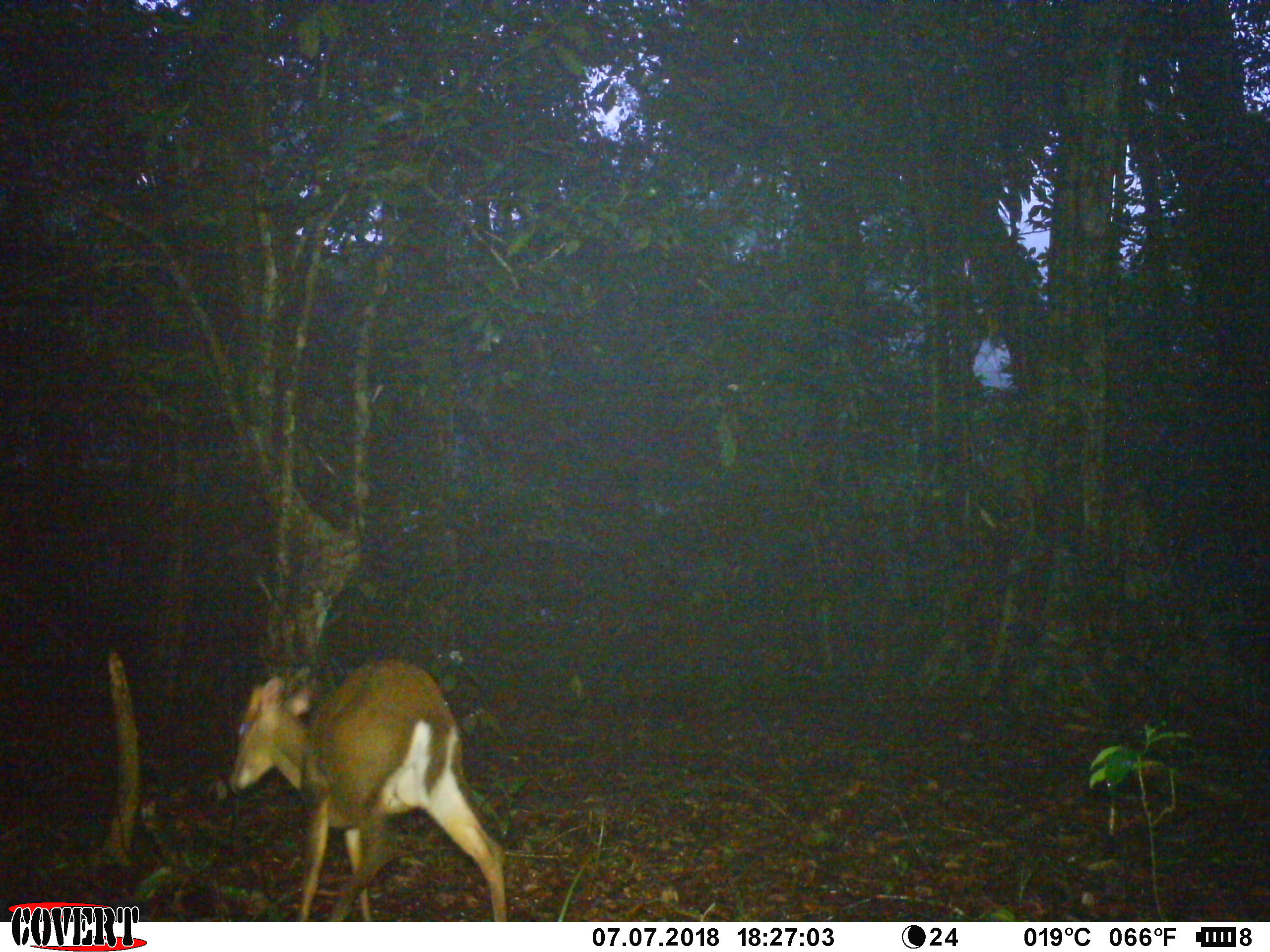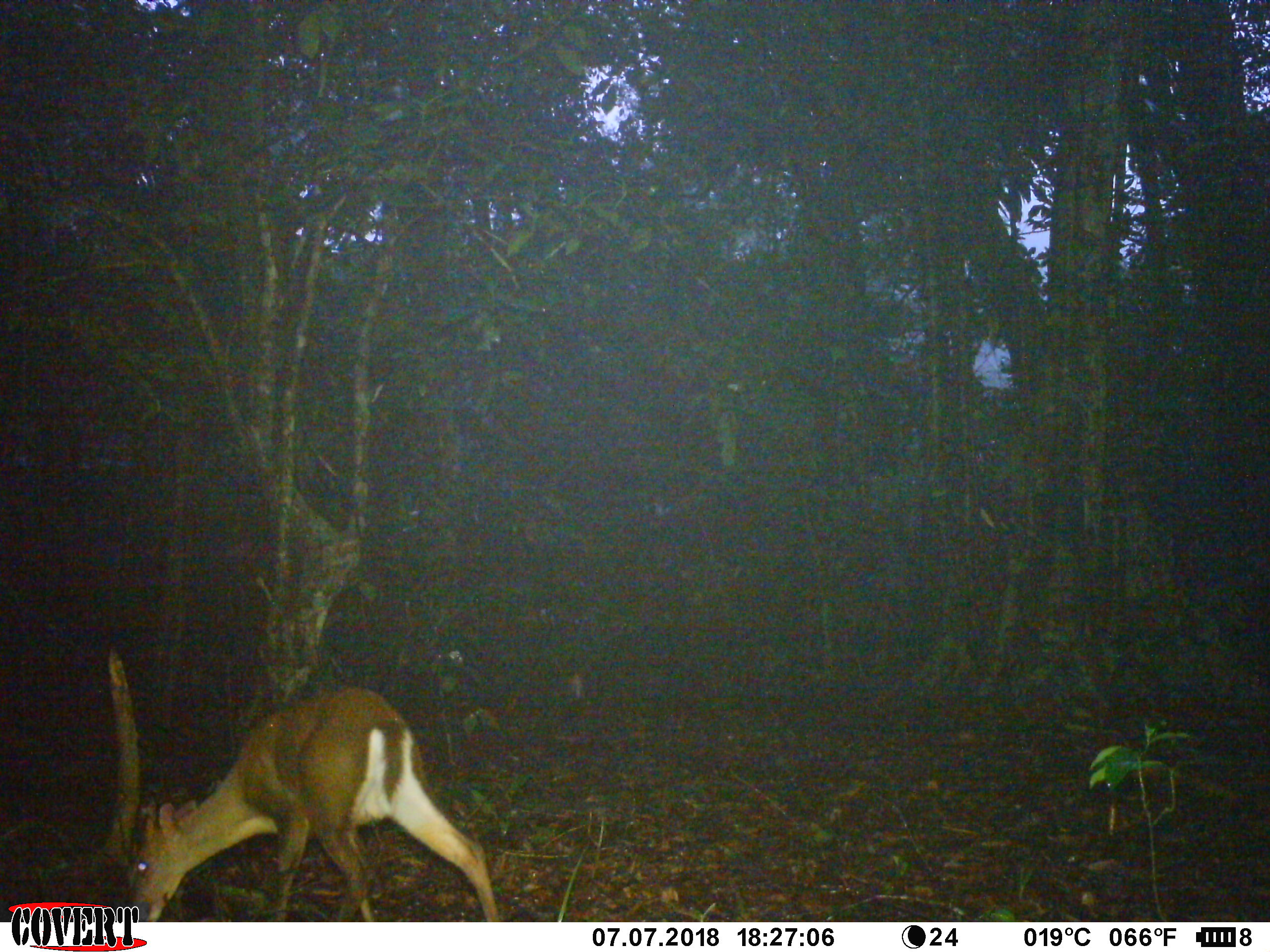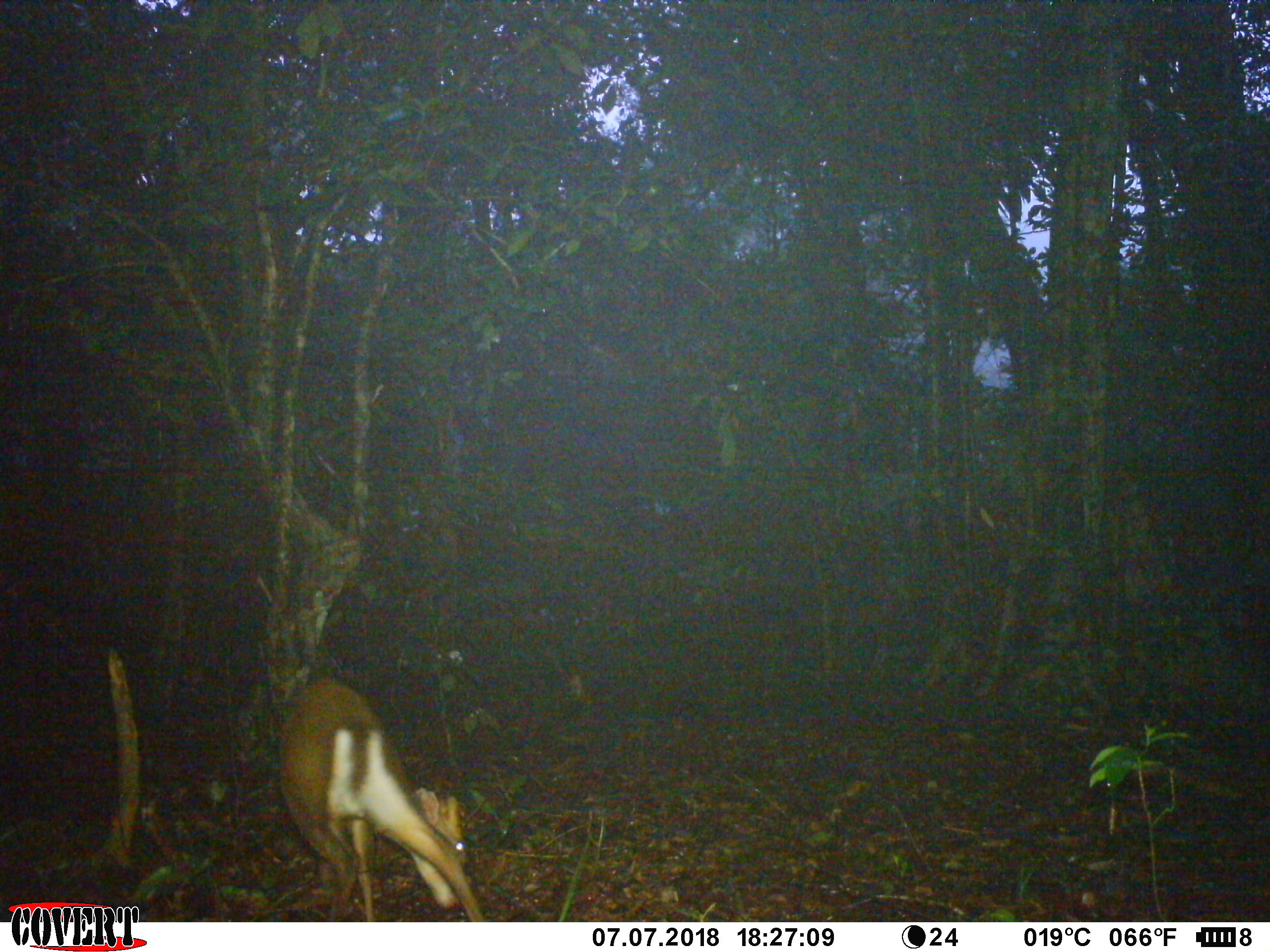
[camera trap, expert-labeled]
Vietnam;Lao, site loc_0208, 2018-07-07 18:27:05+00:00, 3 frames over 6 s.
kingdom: Animalia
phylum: Chordata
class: Mammalia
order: Artiodactyla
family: Cervidae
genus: Muntiacus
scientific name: Muntiacus rooseveltorum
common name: roosevelt's muntjac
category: roosevelts muntjac group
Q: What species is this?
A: Roosevelts muntjac group (roosevelt's muntjac) (Muntiacus rooseveltorum).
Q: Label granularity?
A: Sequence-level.